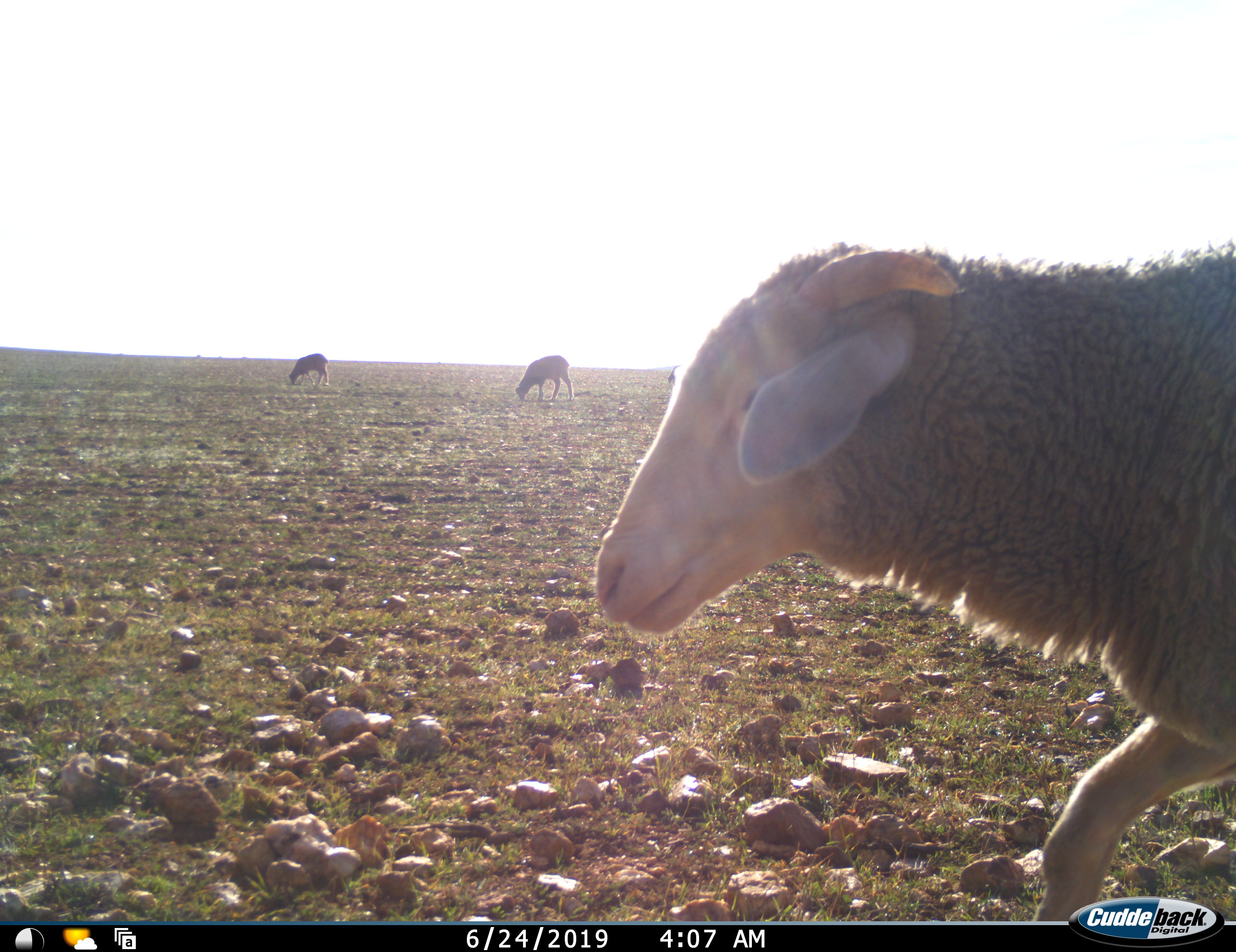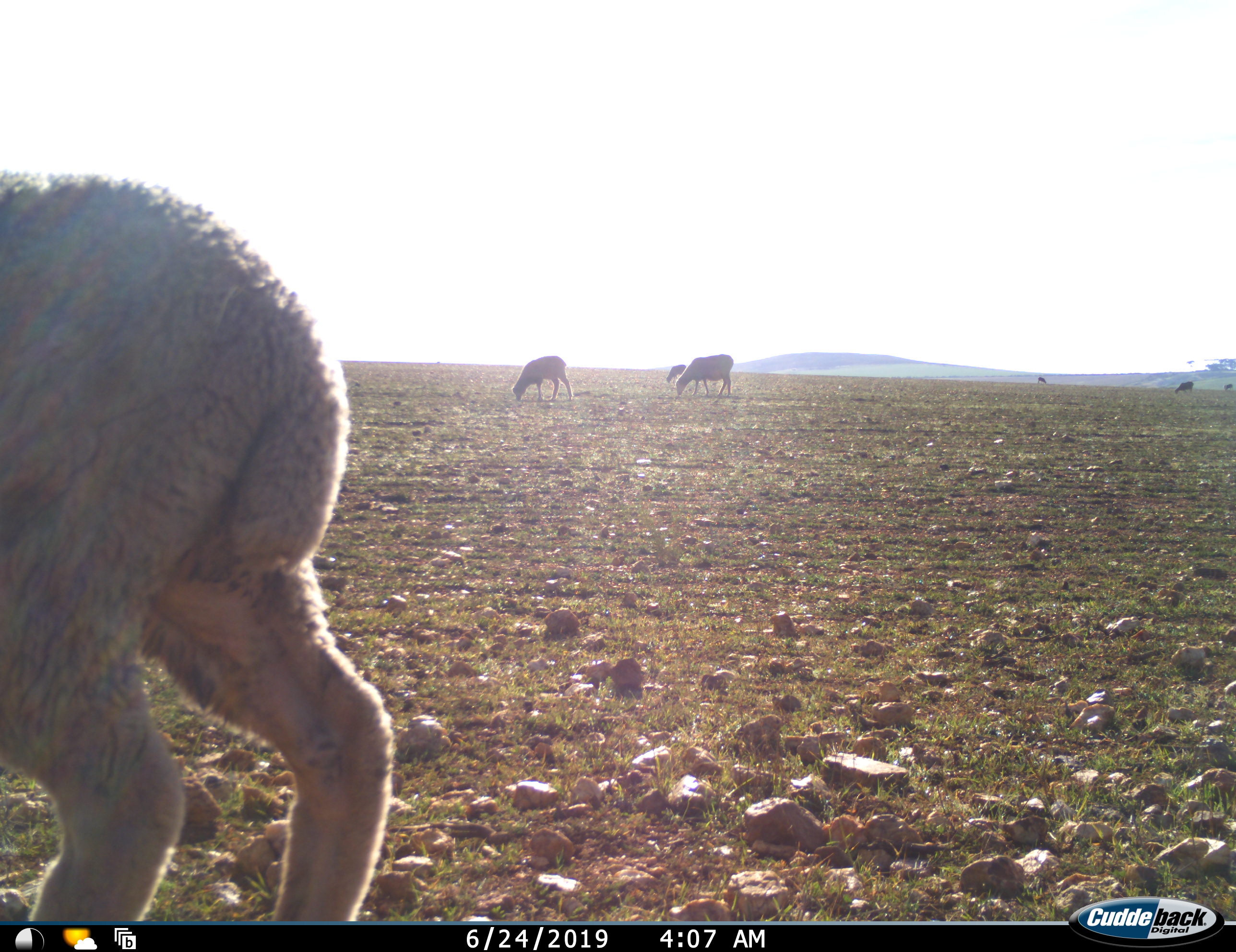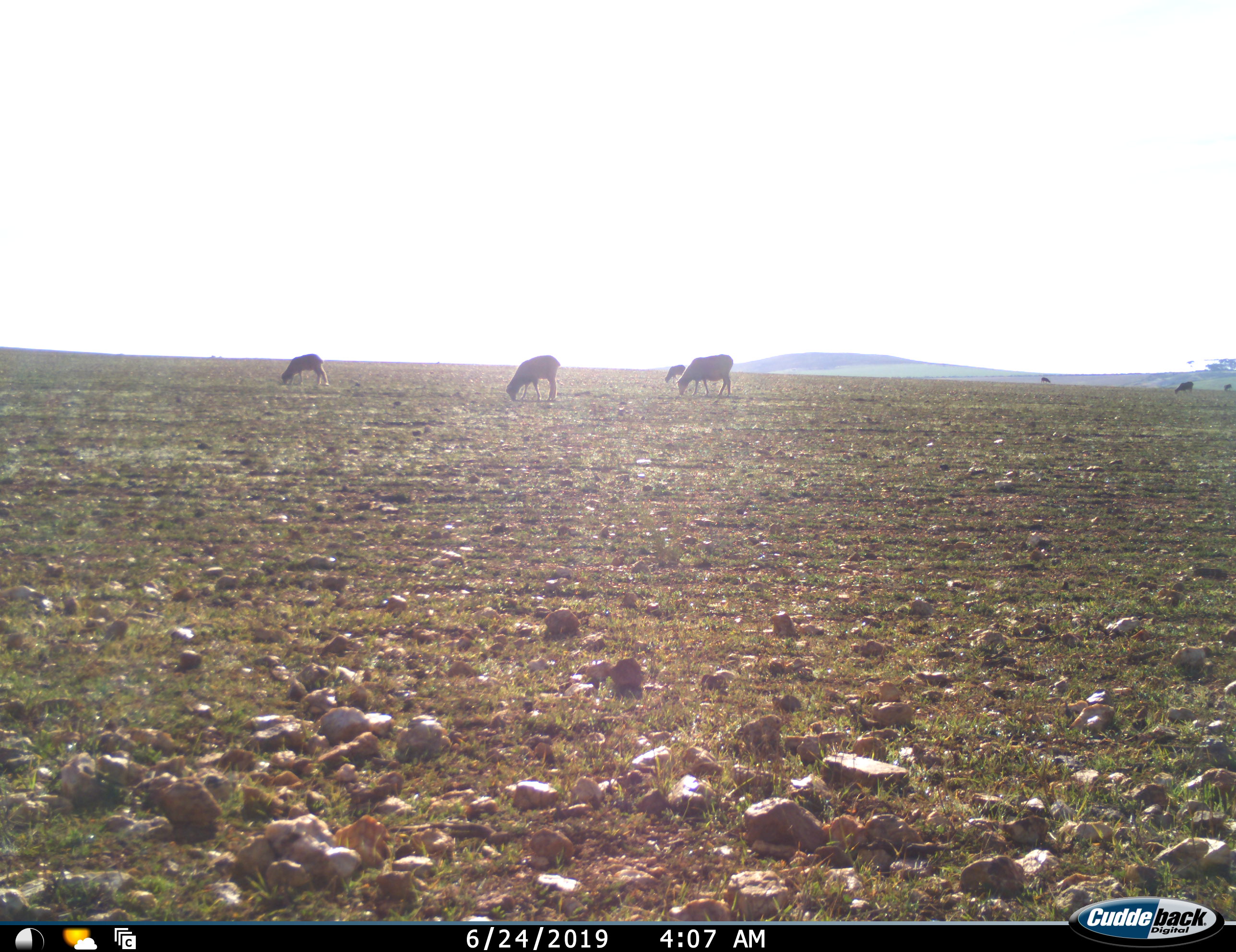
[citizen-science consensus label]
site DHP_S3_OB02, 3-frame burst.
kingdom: Animalia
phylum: Chordata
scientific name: Vertebrata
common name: domestic animal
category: domesticanimal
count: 8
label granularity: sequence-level